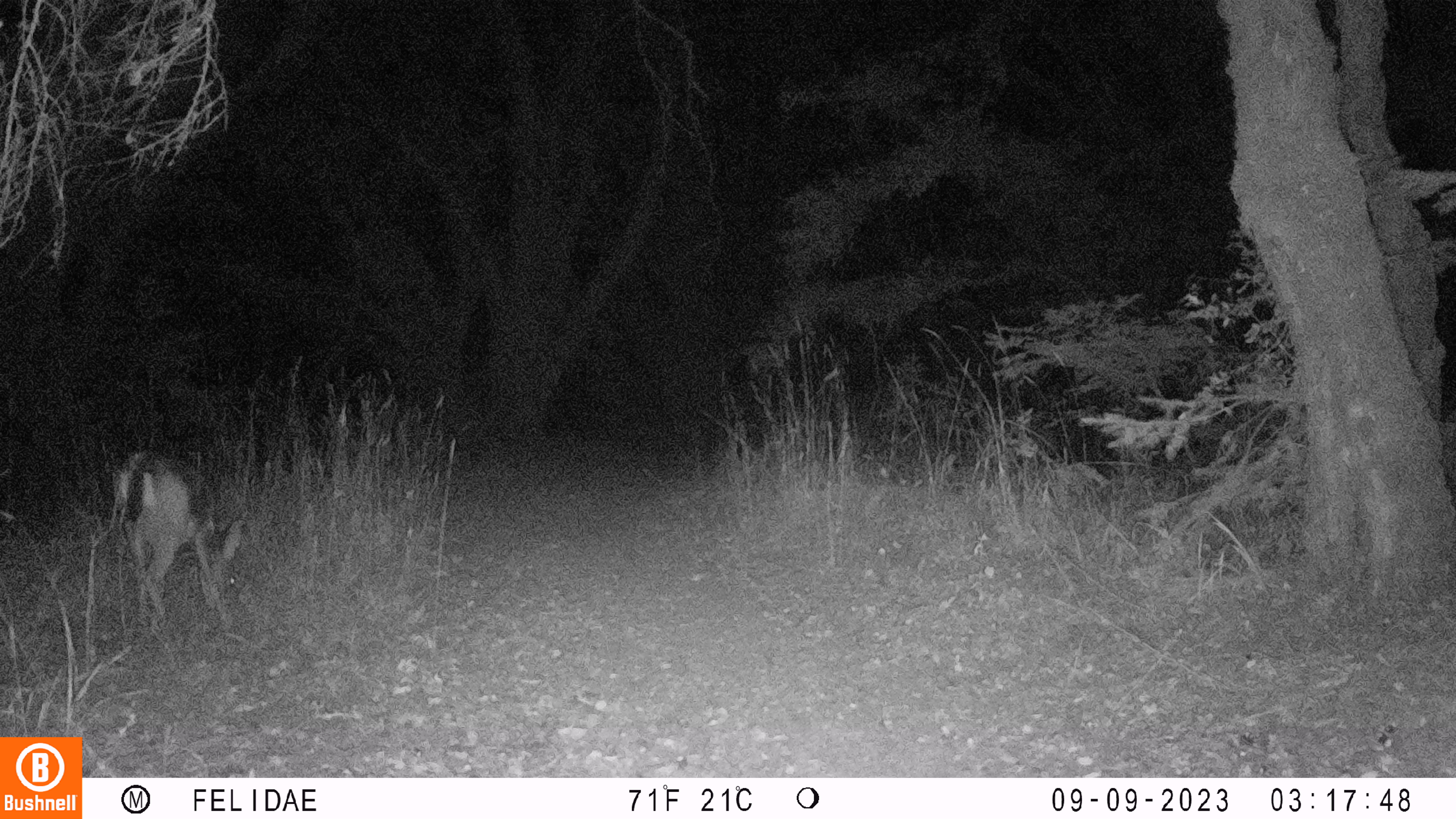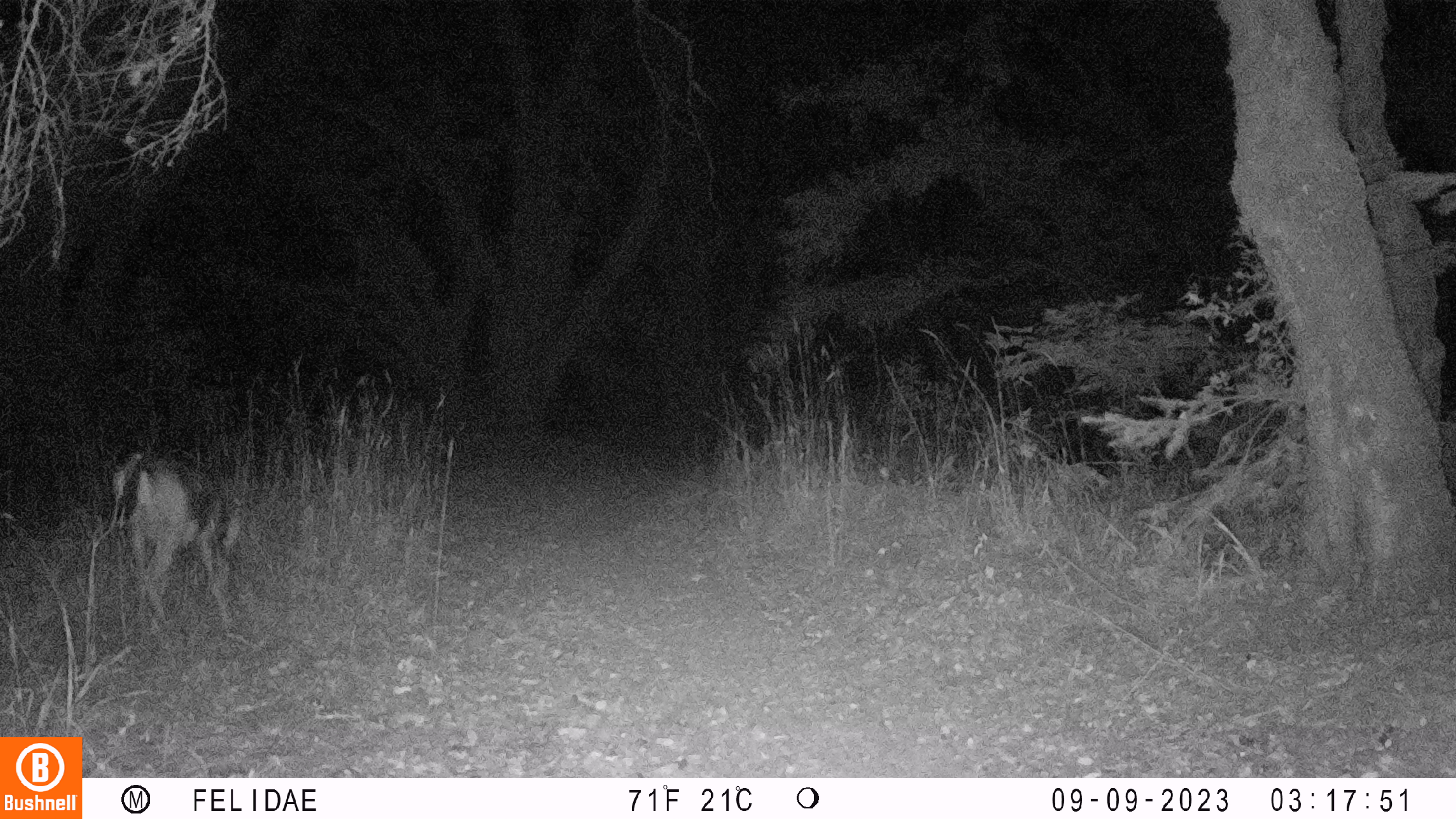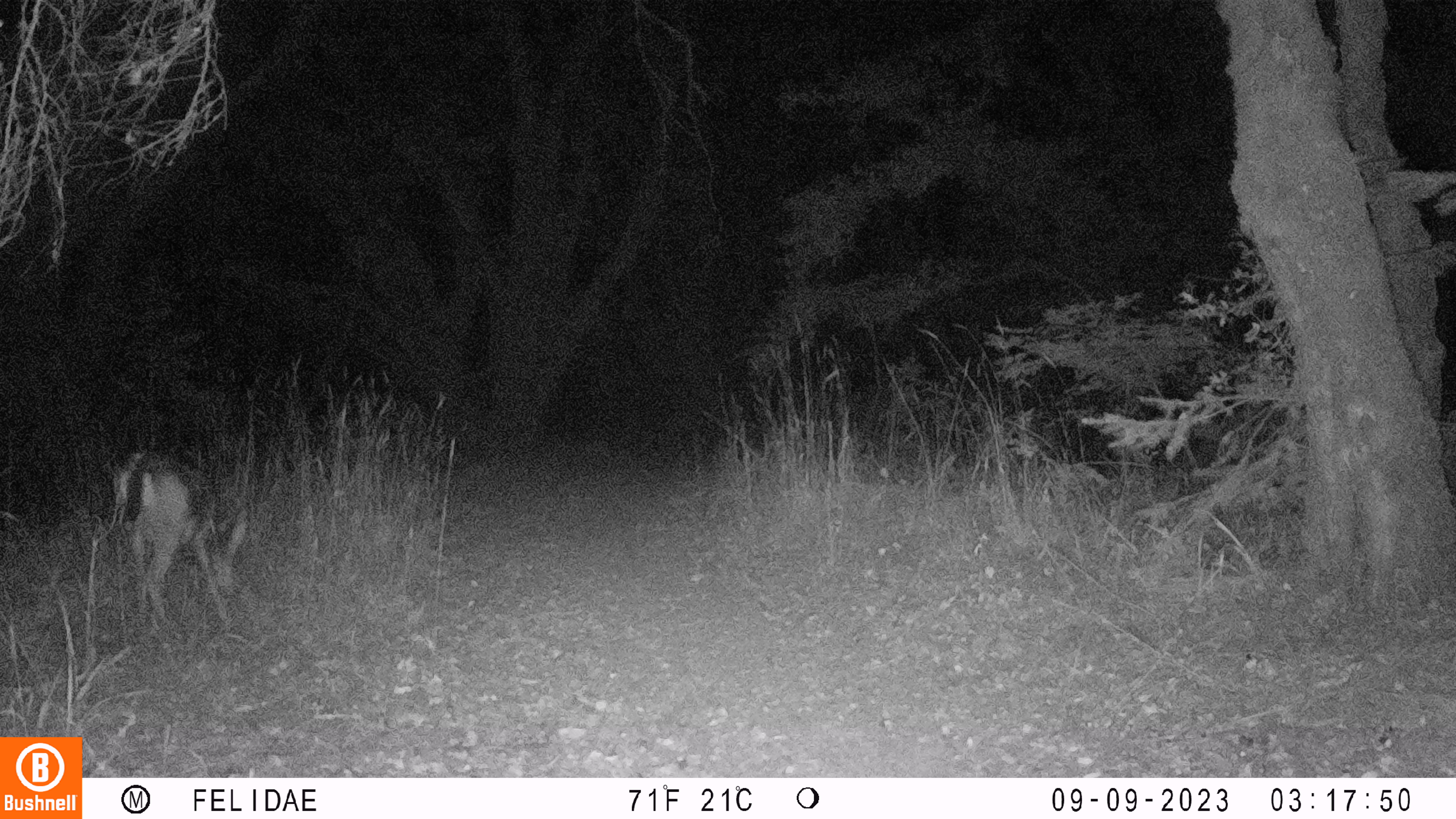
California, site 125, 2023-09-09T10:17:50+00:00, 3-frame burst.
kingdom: Animalia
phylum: Chordata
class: Mammalia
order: Artiodactyla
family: Cervidae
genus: Odocoileus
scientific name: Odocoileus hemionus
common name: mule deer